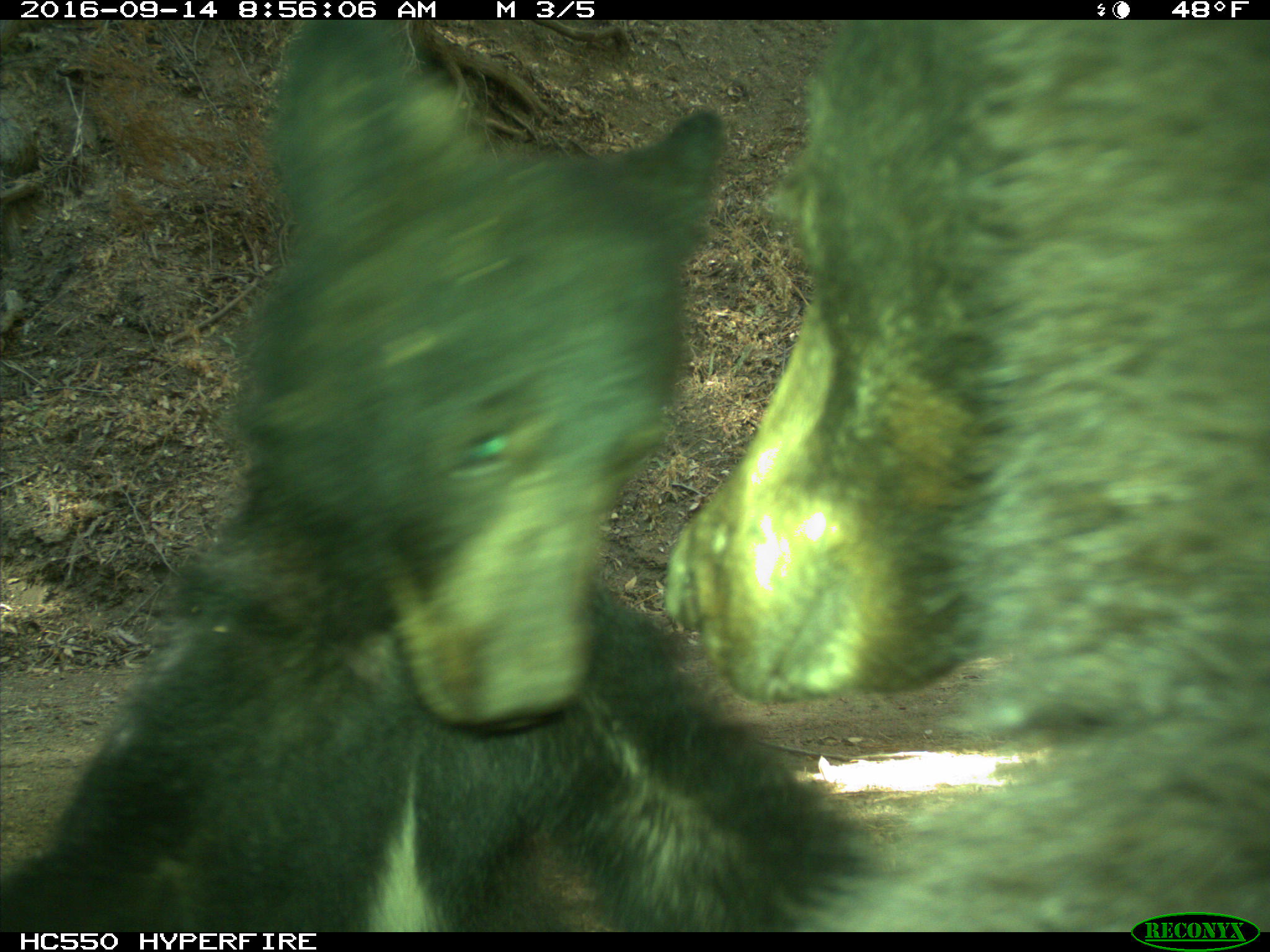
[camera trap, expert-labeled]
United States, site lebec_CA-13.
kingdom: Animalia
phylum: Chordata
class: Mammalia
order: Carnivora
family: Ursidae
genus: Ursus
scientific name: Ursus americanus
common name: american black bear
Ursus americanus (american black bear).